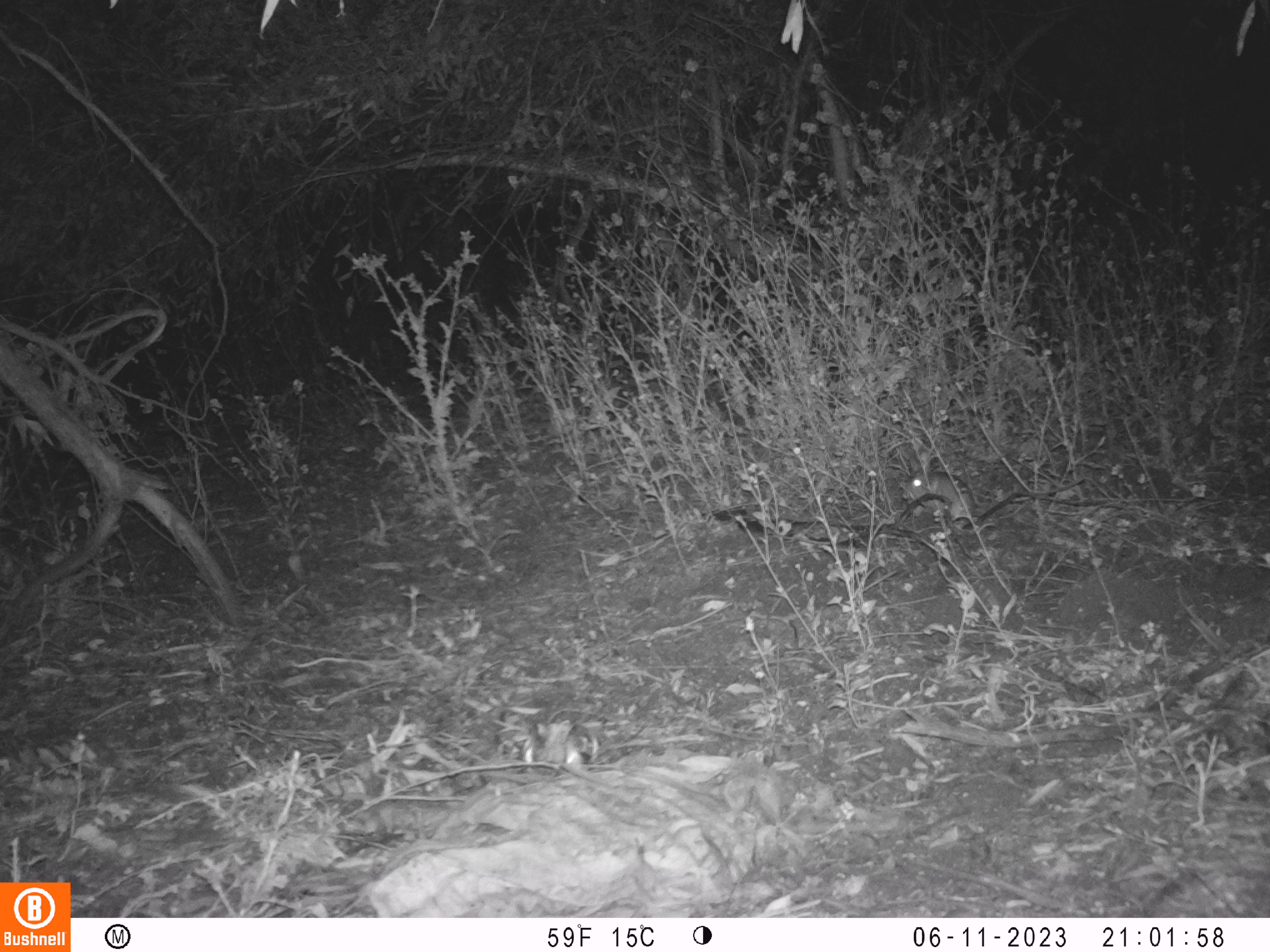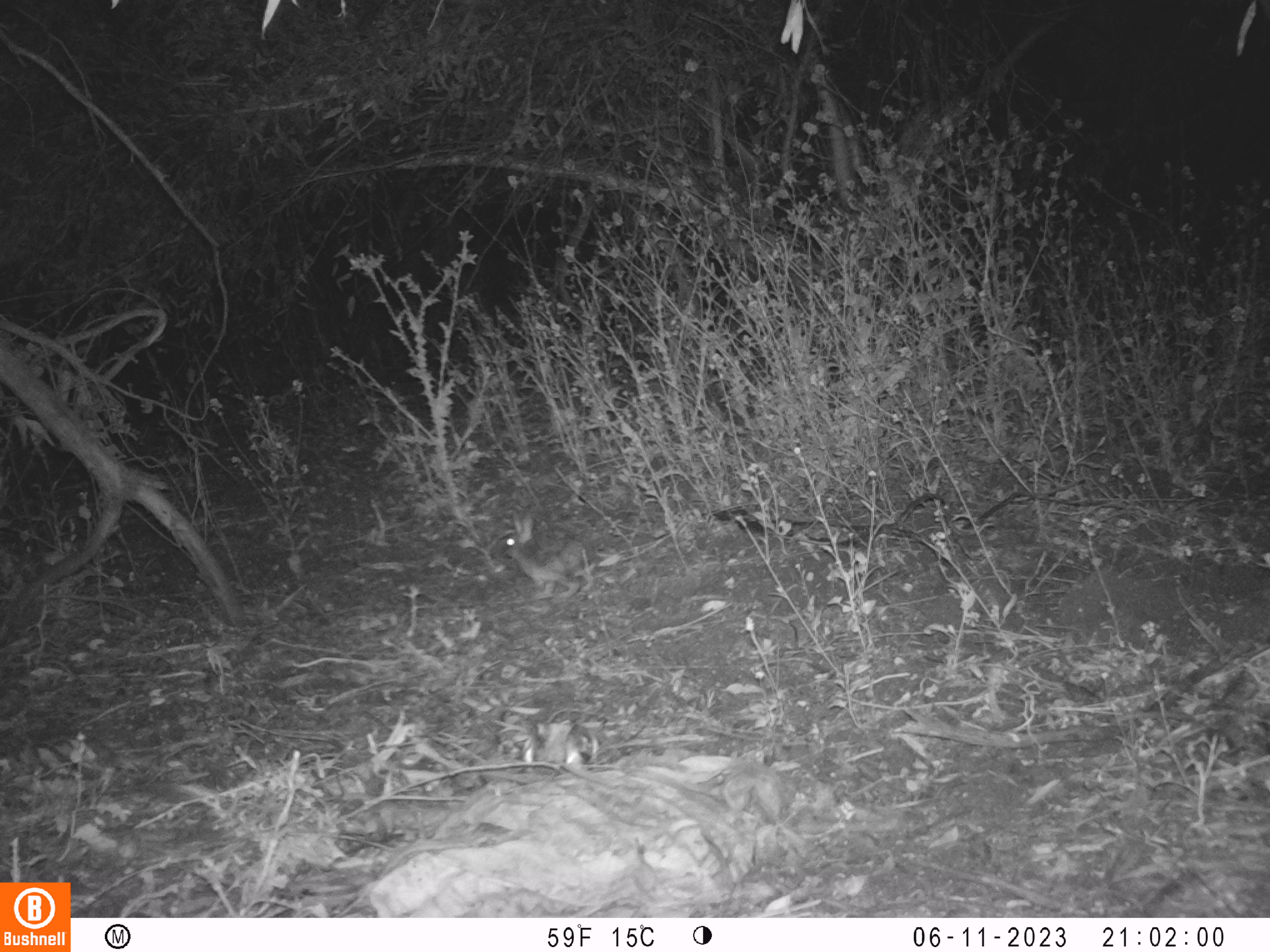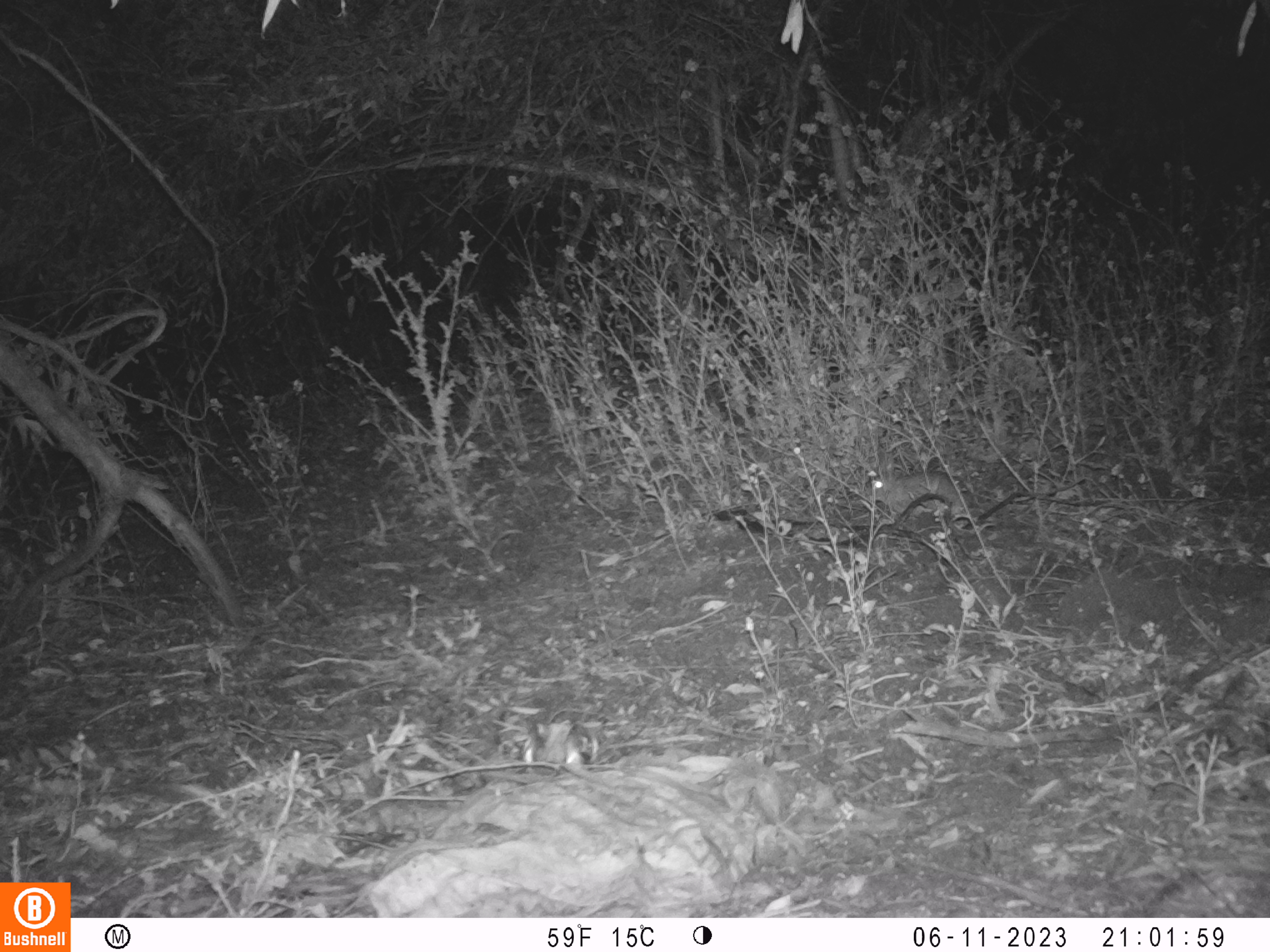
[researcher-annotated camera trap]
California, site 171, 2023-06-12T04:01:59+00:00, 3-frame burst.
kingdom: Animalia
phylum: Chordata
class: Mammalia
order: Lagomorpha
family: Leporidae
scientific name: Leporidae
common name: rabbit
Rabbit (Leporidae).